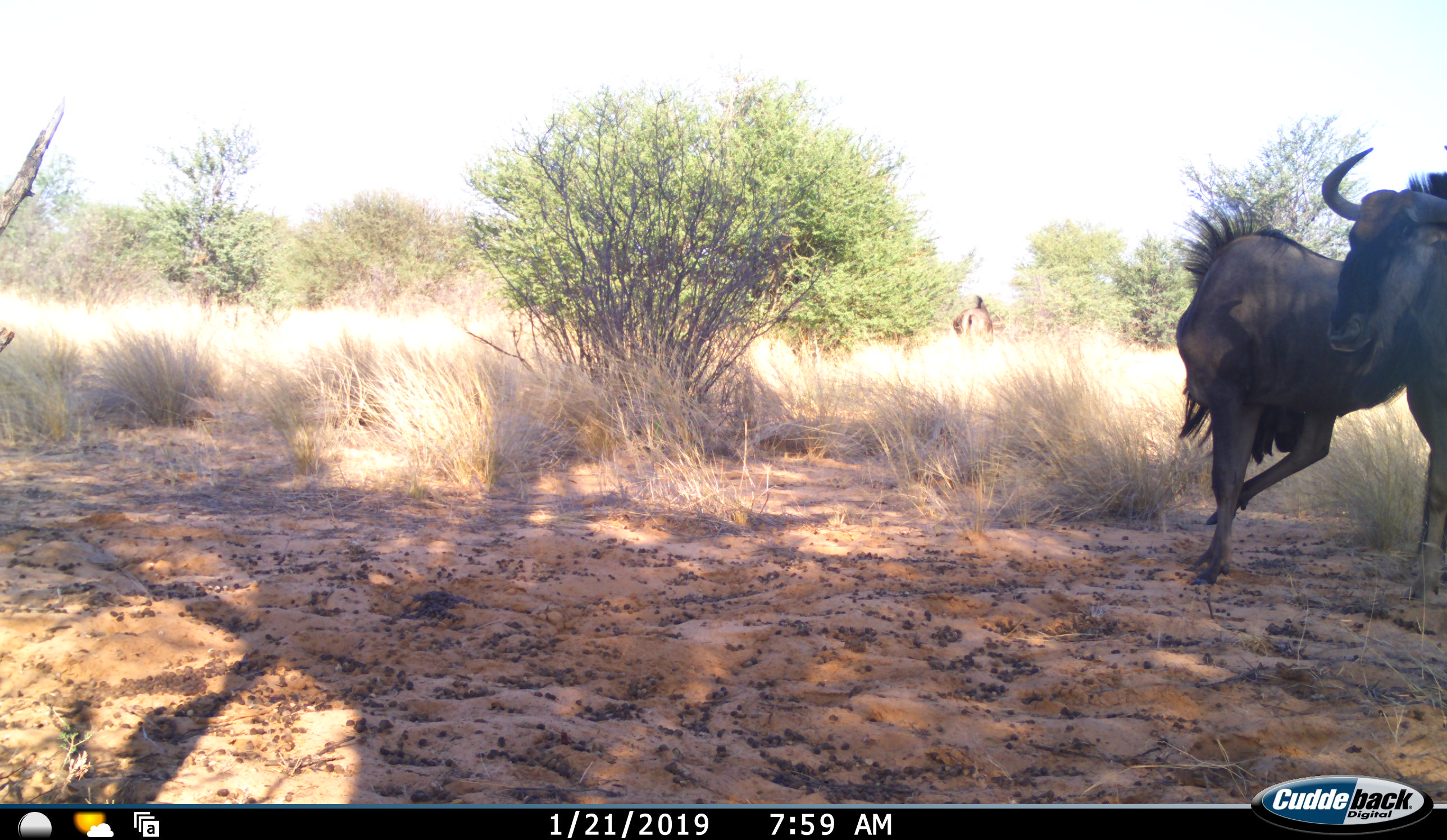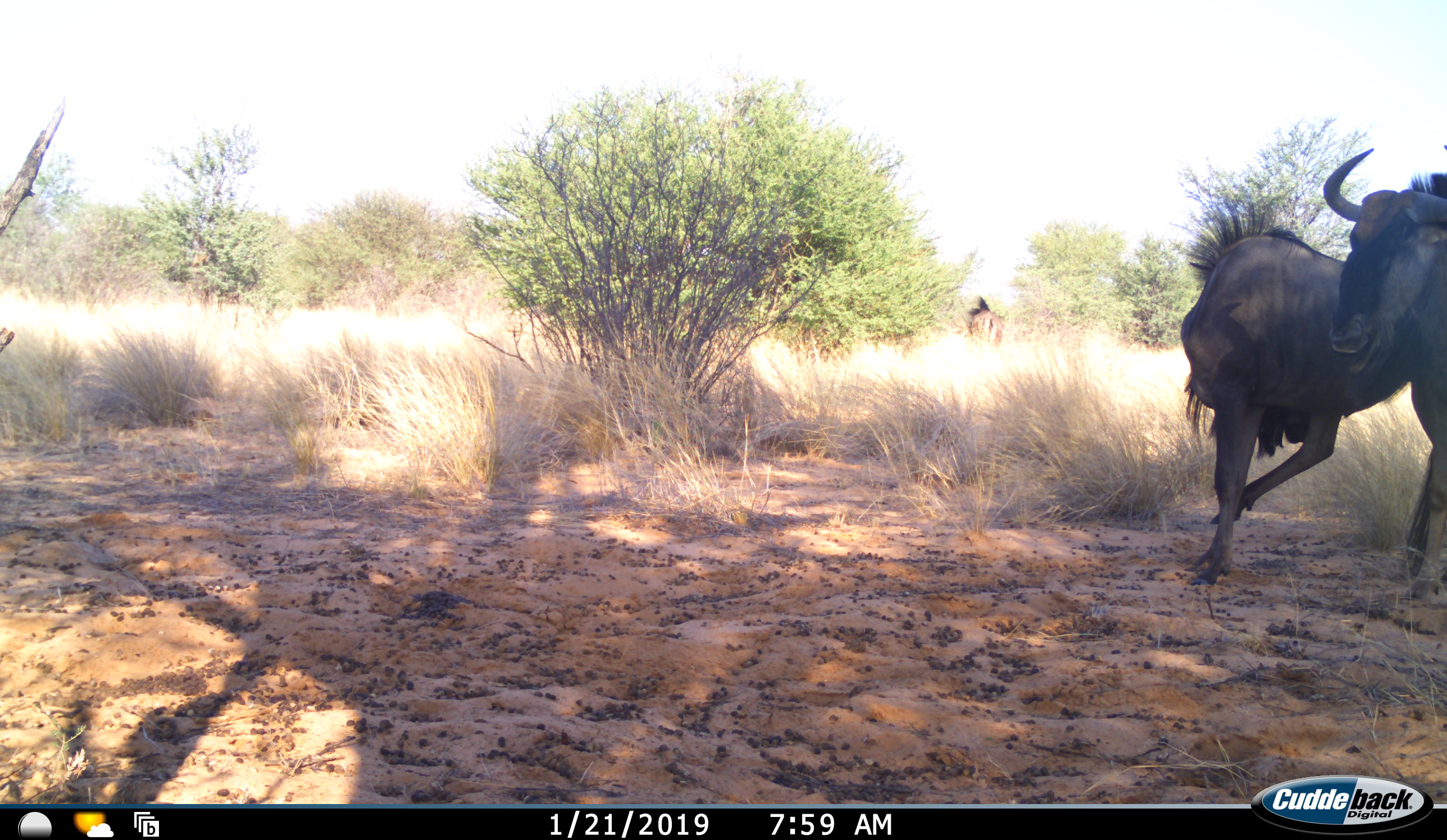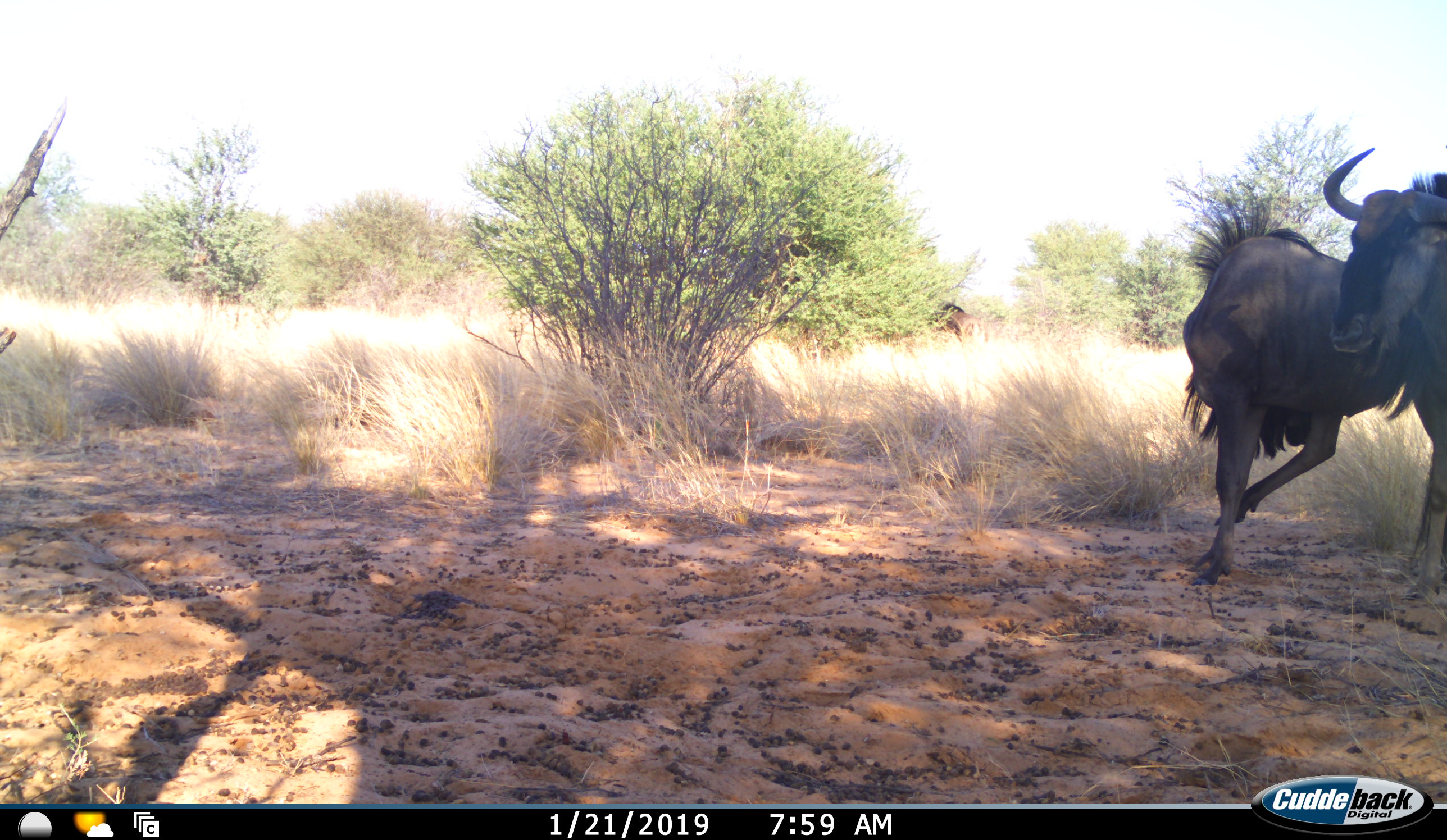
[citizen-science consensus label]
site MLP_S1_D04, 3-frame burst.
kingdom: Animalia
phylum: Chordata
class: Mammalia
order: Artiodactyla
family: Bovidae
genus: Connochaetes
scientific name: Connochaetes taurinus taurinus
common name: blue wildebeest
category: wildebeestblue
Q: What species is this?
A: Wildebeestblue (blue wildebeest) (Connochaetes taurinus taurinus).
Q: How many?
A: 3.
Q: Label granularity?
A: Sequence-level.